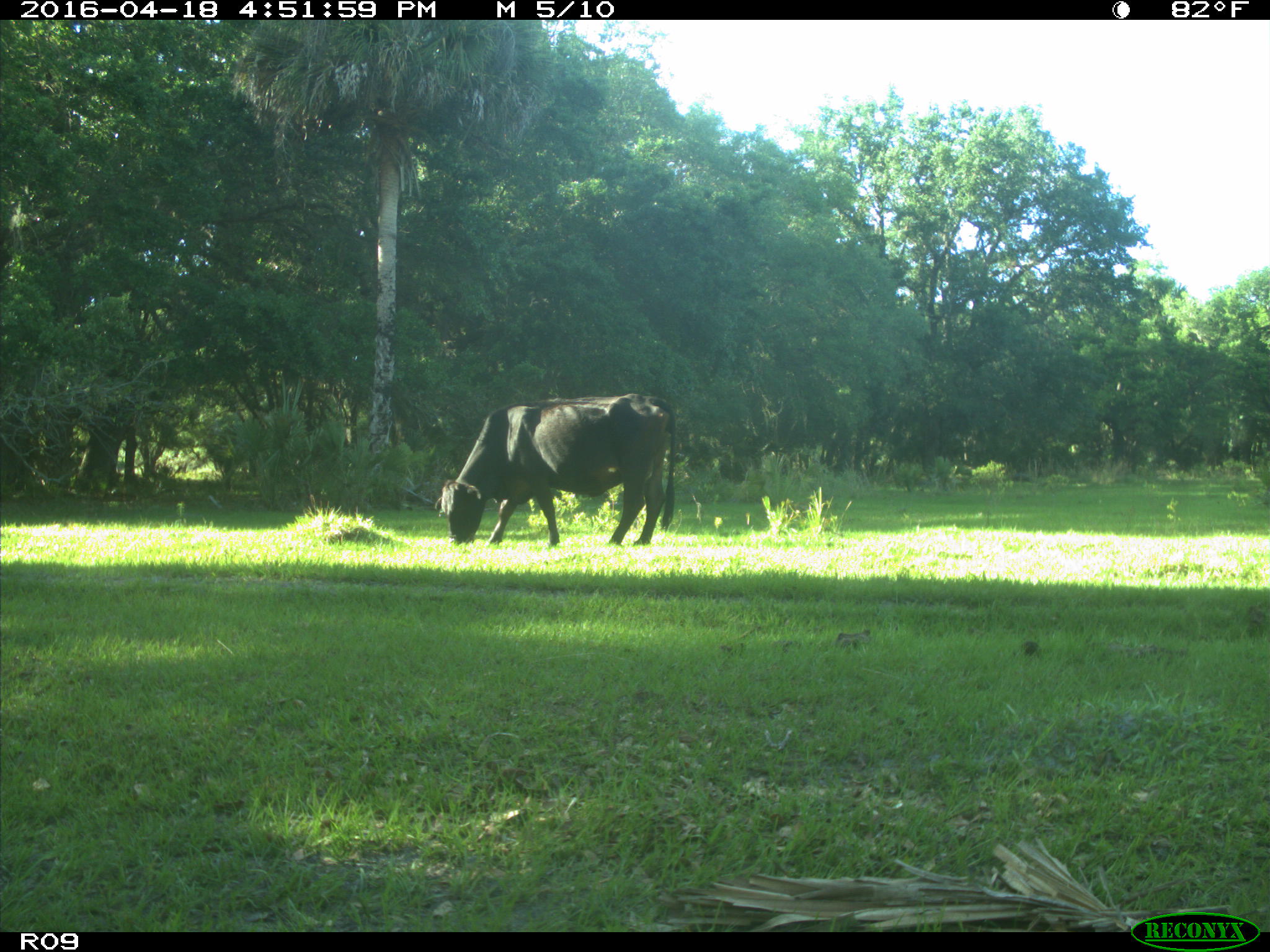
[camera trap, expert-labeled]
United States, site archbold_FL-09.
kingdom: Animalia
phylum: Chordata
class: Mammalia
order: Artiodactyla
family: Bovidae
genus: Bos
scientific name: Bos taurus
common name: domestic cow